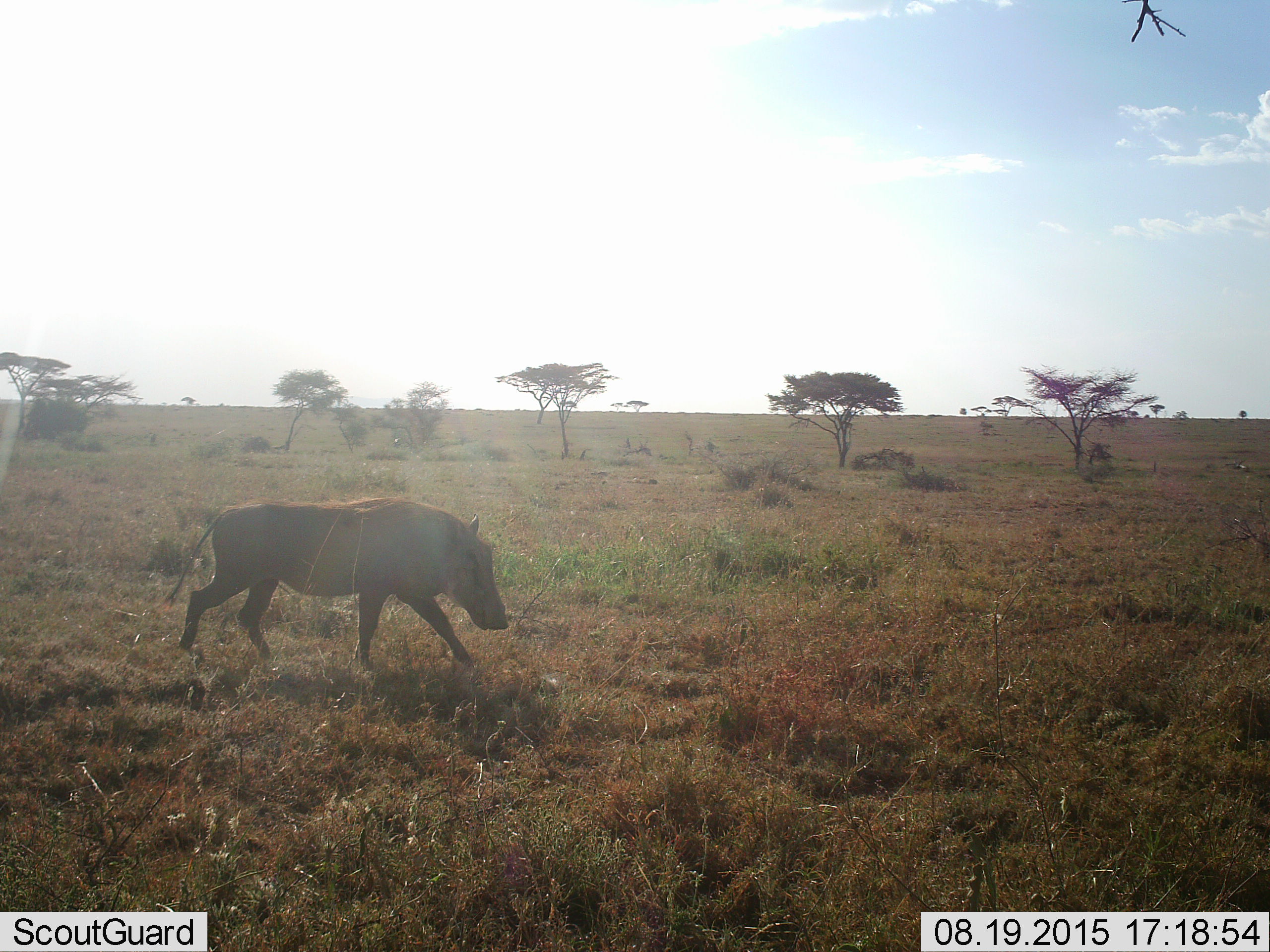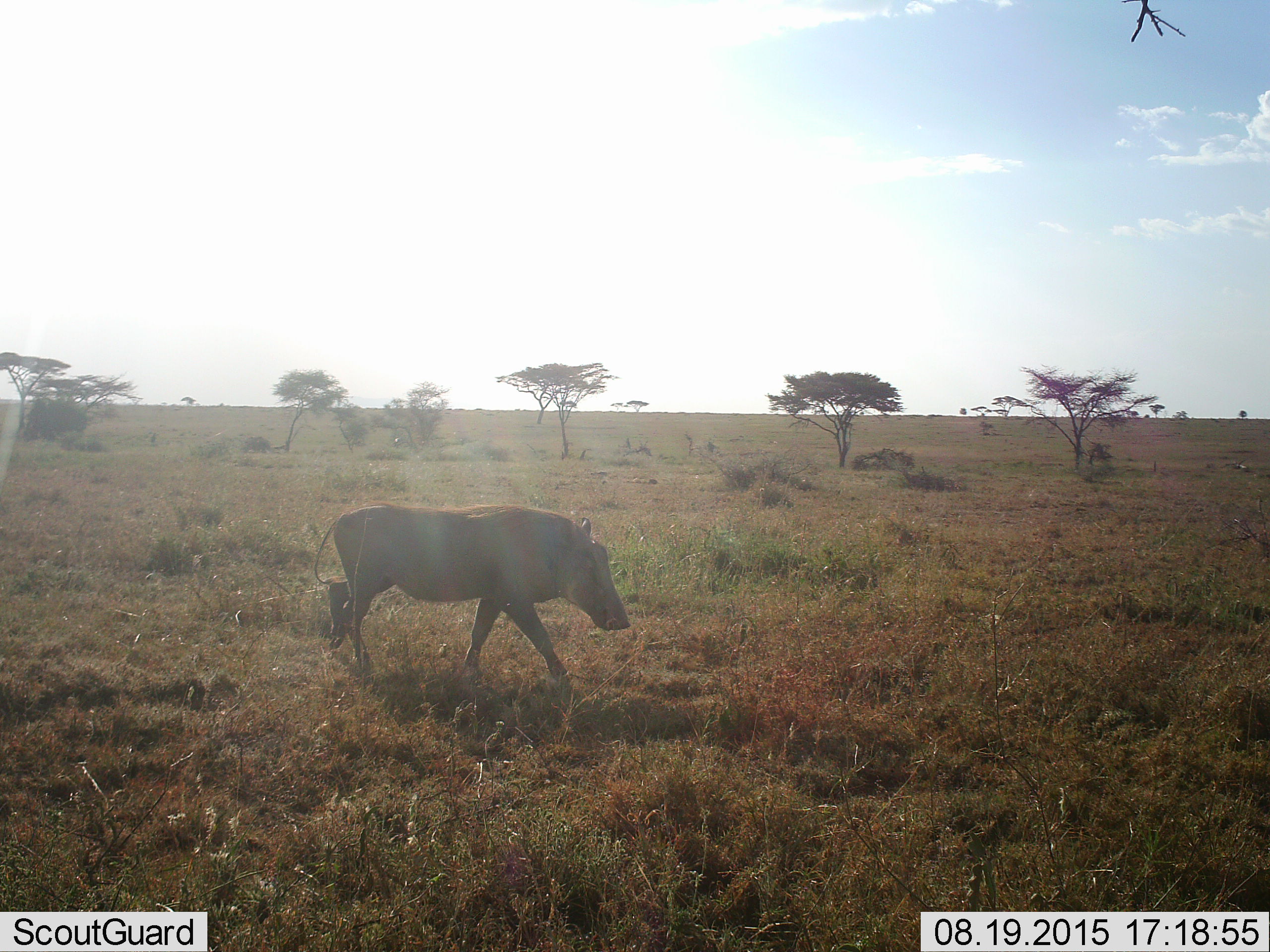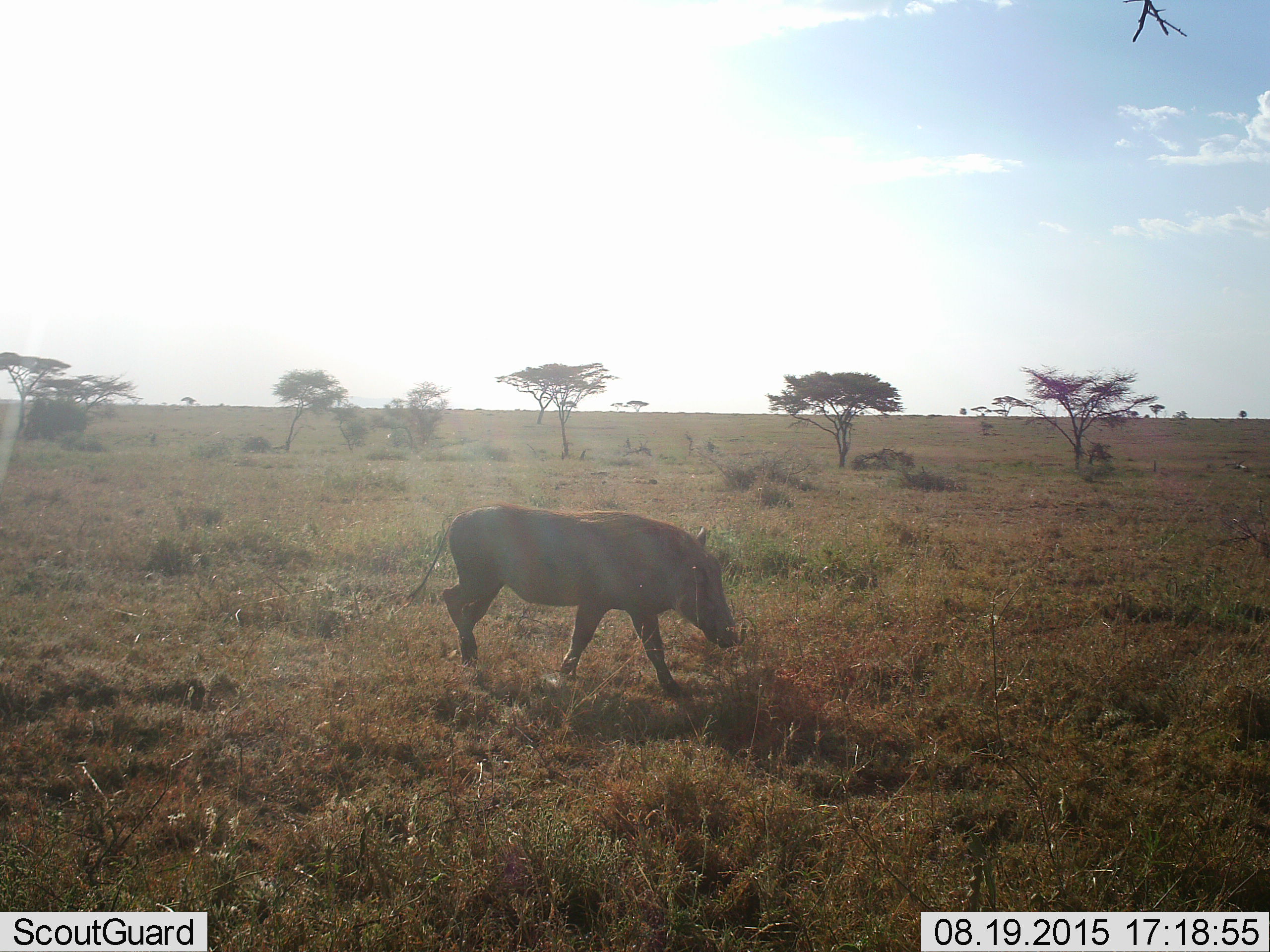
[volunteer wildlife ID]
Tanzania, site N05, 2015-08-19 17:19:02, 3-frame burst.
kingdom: Animalia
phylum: Chordata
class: Mammalia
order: Artiodactyla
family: Suidae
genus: Phacochoerus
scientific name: Phacochoerus africanus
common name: warthog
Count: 1.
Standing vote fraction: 14%.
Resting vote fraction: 0%.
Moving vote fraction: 86%.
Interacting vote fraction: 0%.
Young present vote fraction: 0%.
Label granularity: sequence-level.